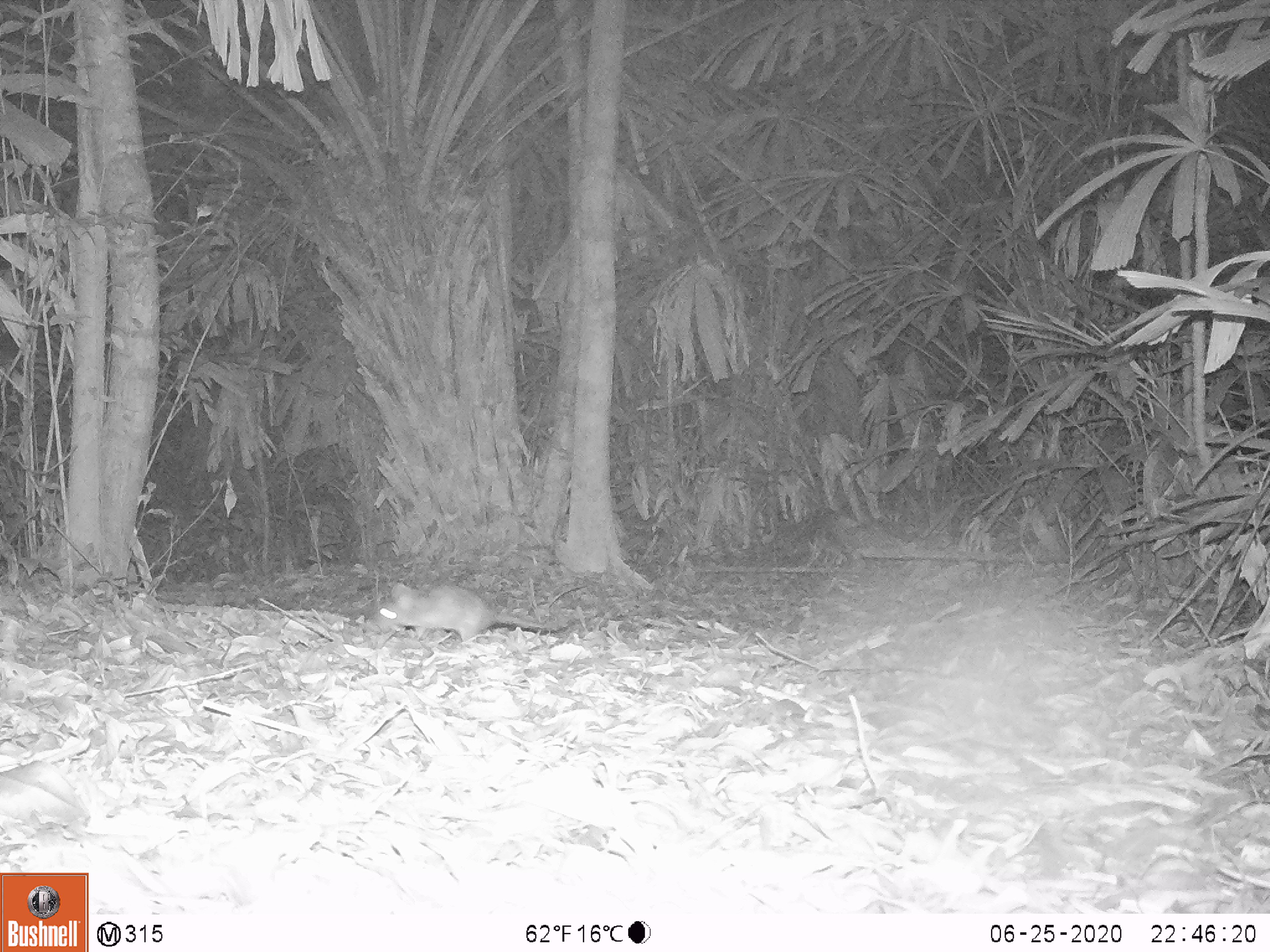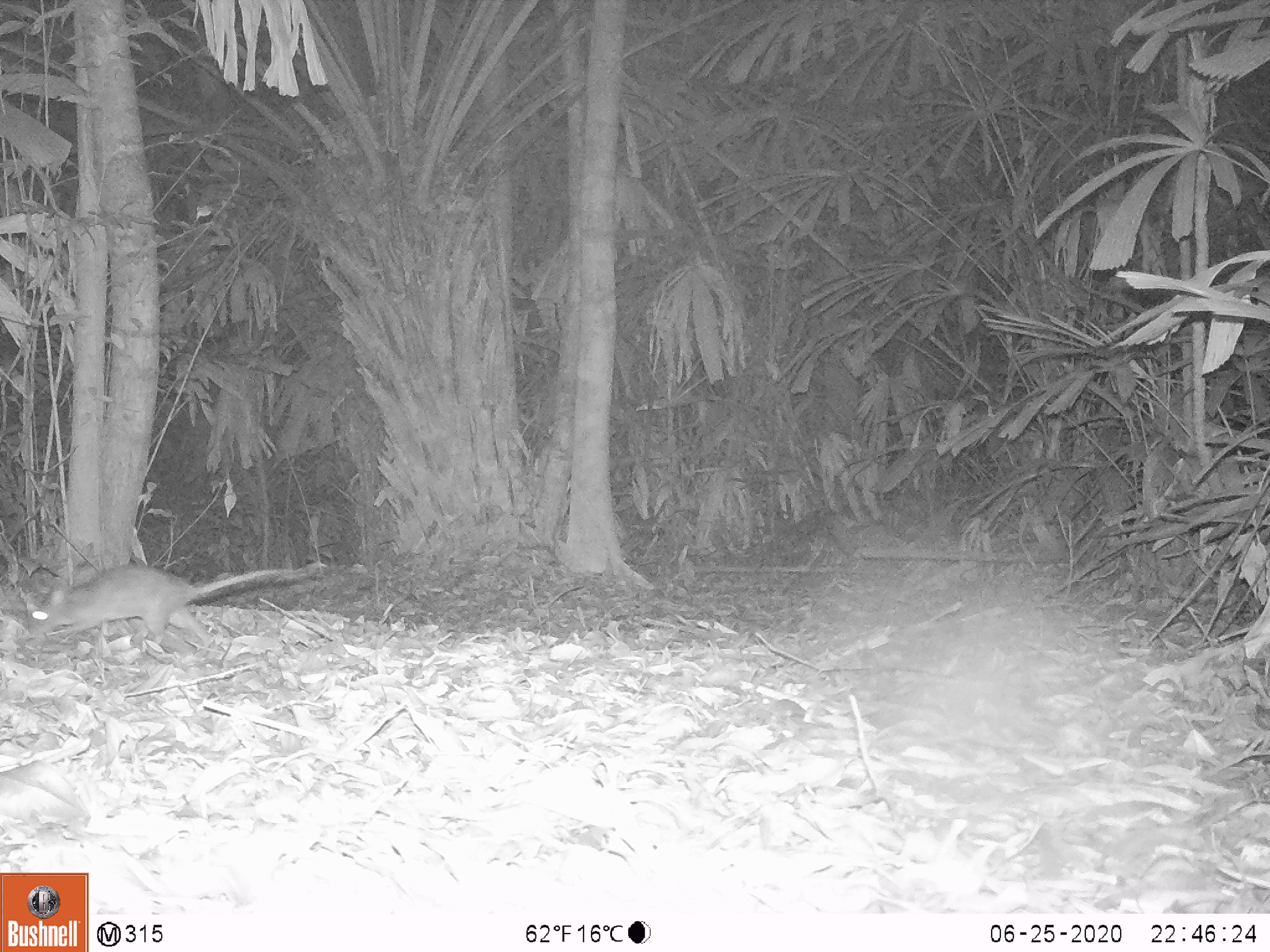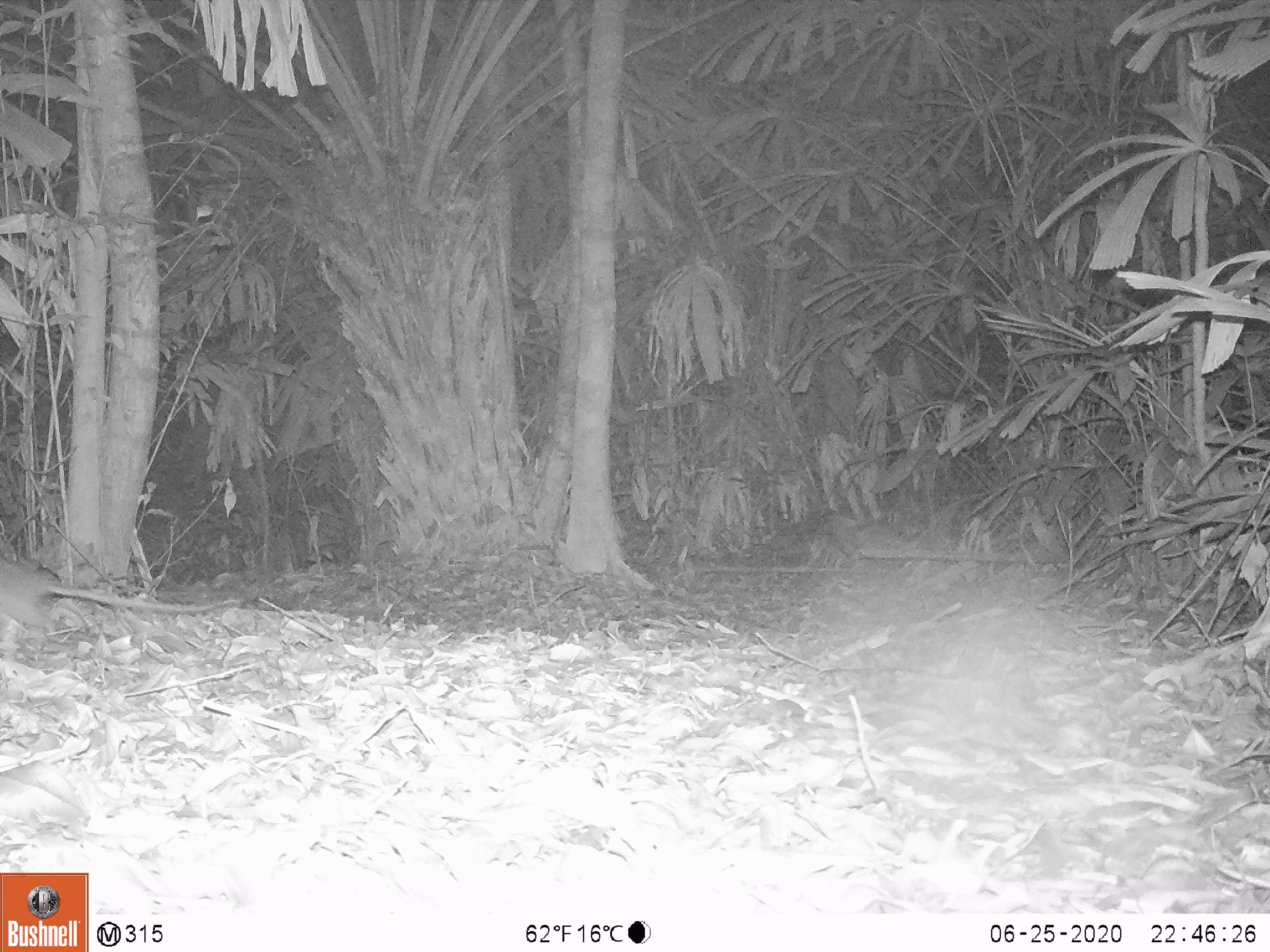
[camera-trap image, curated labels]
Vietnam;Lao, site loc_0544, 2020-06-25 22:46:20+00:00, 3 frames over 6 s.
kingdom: Animalia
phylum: Chordata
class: Mammalia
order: Rodentia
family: Muridae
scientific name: Muridae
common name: old-world mice and rats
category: unidentified murid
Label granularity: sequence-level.